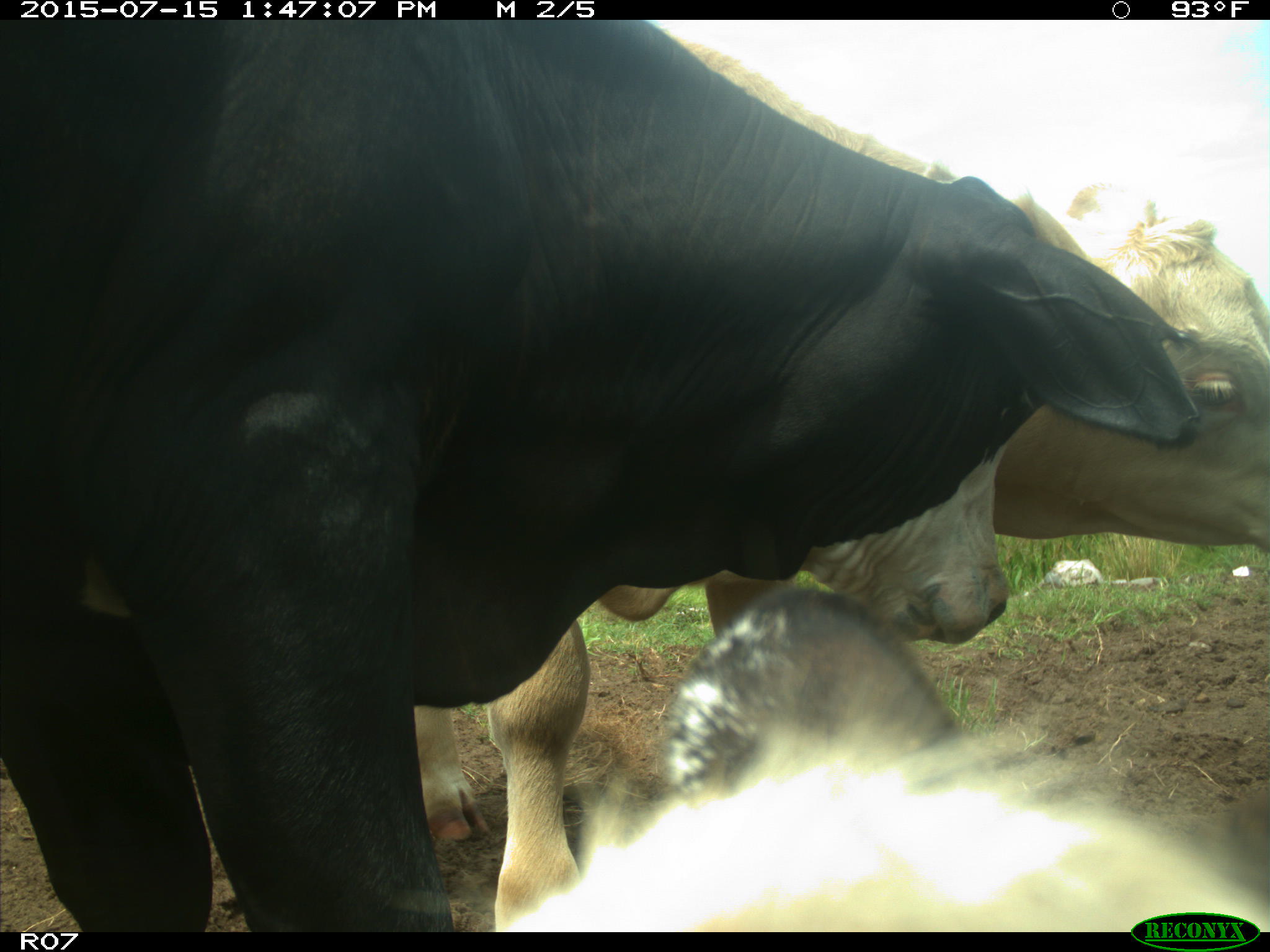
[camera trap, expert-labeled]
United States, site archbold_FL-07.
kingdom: Animalia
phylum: Chordata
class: Mammalia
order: Artiodactyla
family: Bovidae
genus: Bos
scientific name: Bos taurus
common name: domestic cow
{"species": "Bos taurus (domestic cow)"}